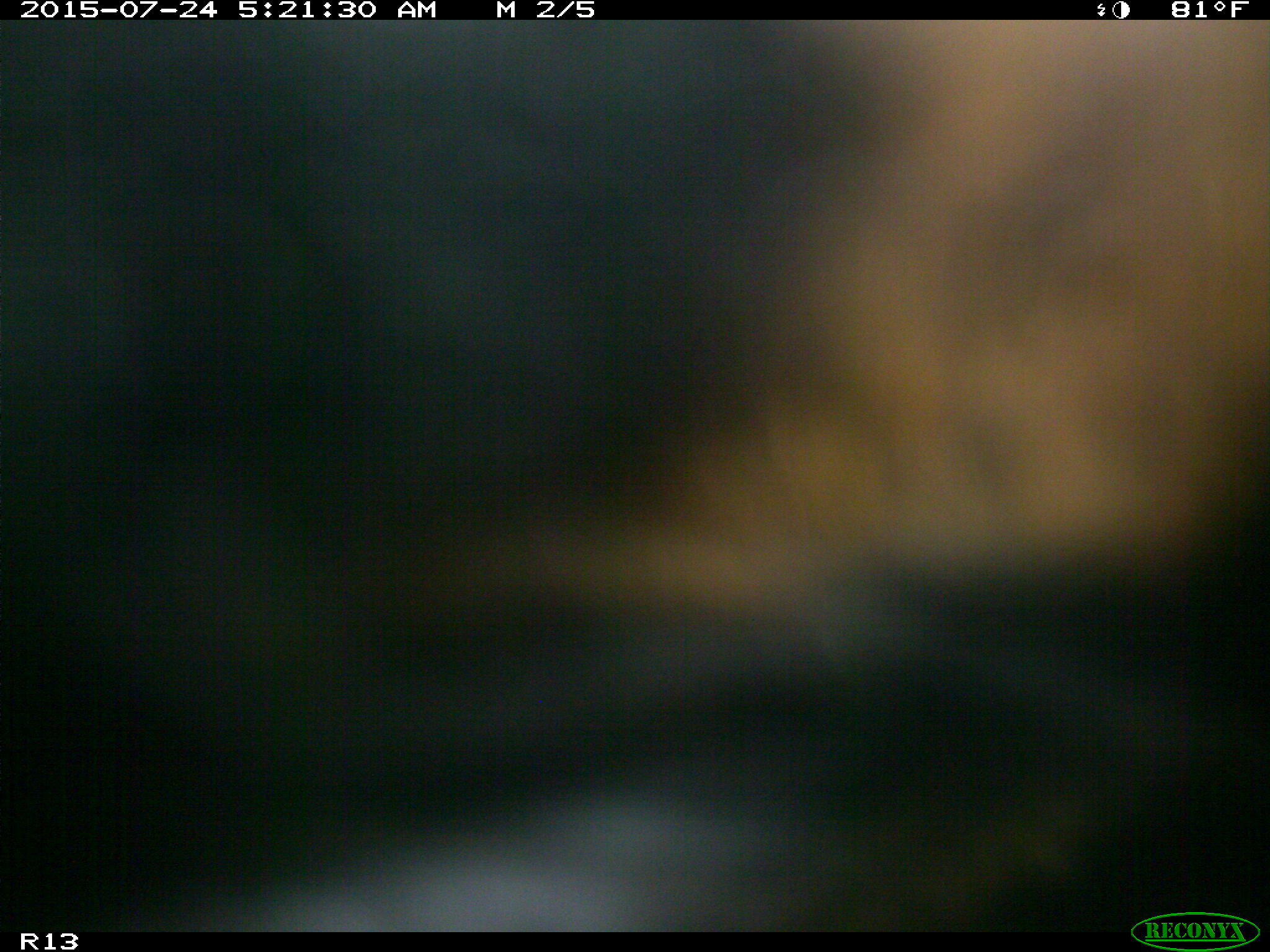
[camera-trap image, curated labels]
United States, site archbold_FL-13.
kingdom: Animalia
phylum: Chordata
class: Mammalia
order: Artiodactyla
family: Bovidae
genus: Bos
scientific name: Bos taurus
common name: domestic cow